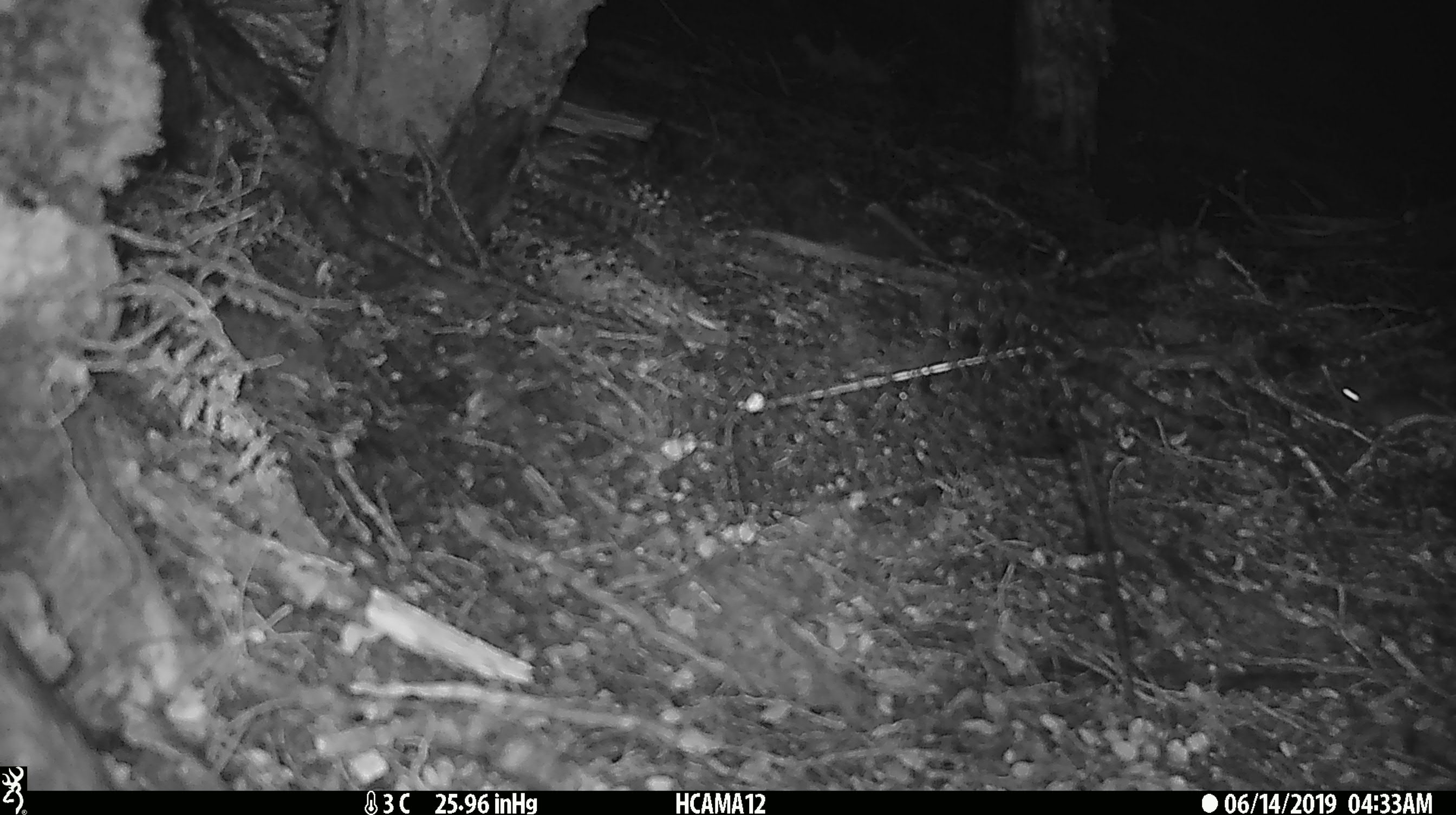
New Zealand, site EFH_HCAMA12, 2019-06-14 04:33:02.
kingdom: Animalia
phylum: Chordata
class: Mammalia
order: Rodentia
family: Muridae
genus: Mus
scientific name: Mus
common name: mouse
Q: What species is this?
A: Mouse (Mus).